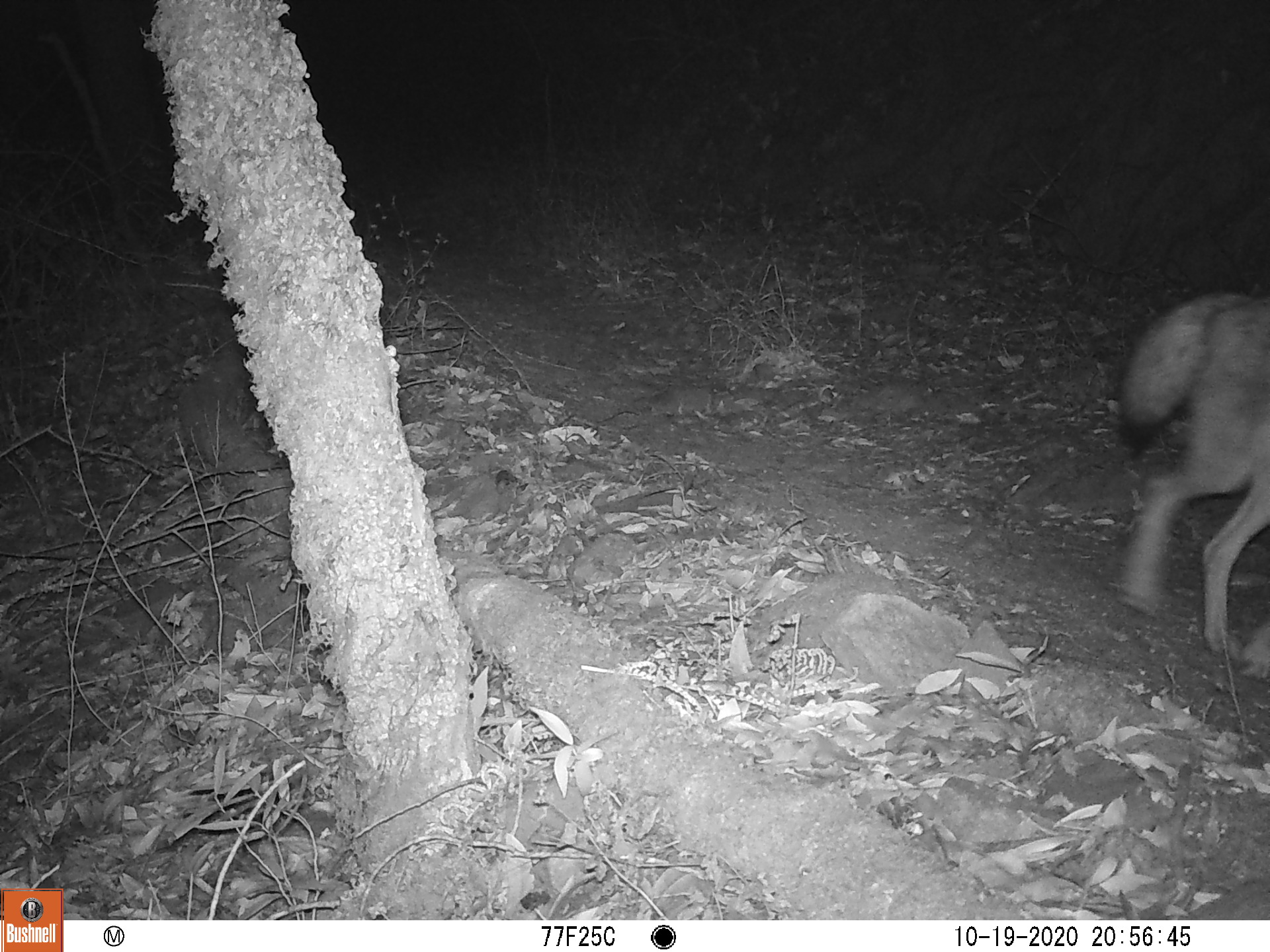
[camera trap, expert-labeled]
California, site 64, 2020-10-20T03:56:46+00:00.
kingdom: Animalia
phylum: Chordata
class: Mammalia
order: Carnivora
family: Canidae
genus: Canis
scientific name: Canis latrans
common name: coyote